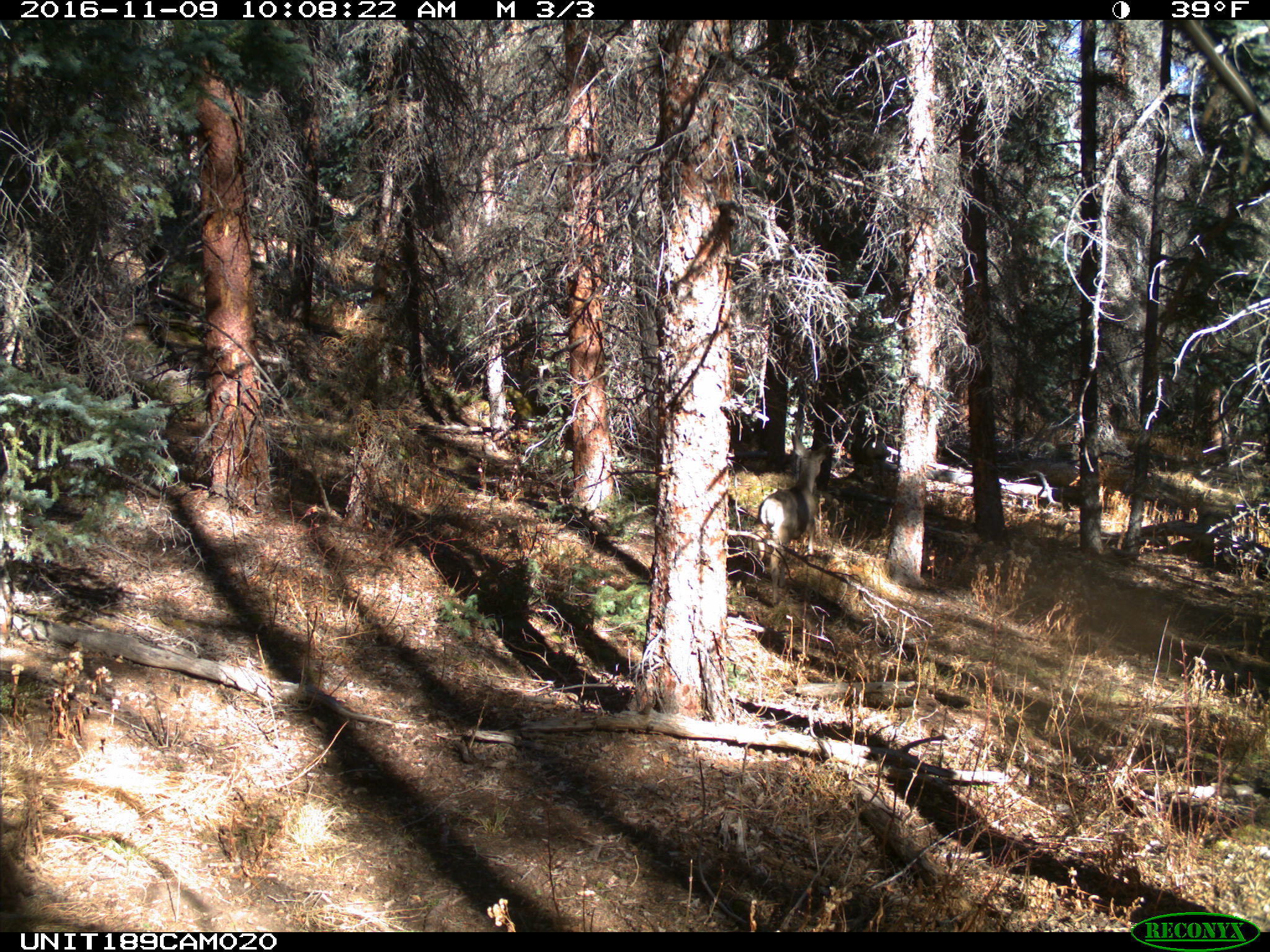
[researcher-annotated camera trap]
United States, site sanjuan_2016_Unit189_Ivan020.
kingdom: Animalia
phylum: Chordata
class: Mammalia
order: Artiodactyla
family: Cervidae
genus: Odocoileus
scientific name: Odocoileus hemionus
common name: mule deer